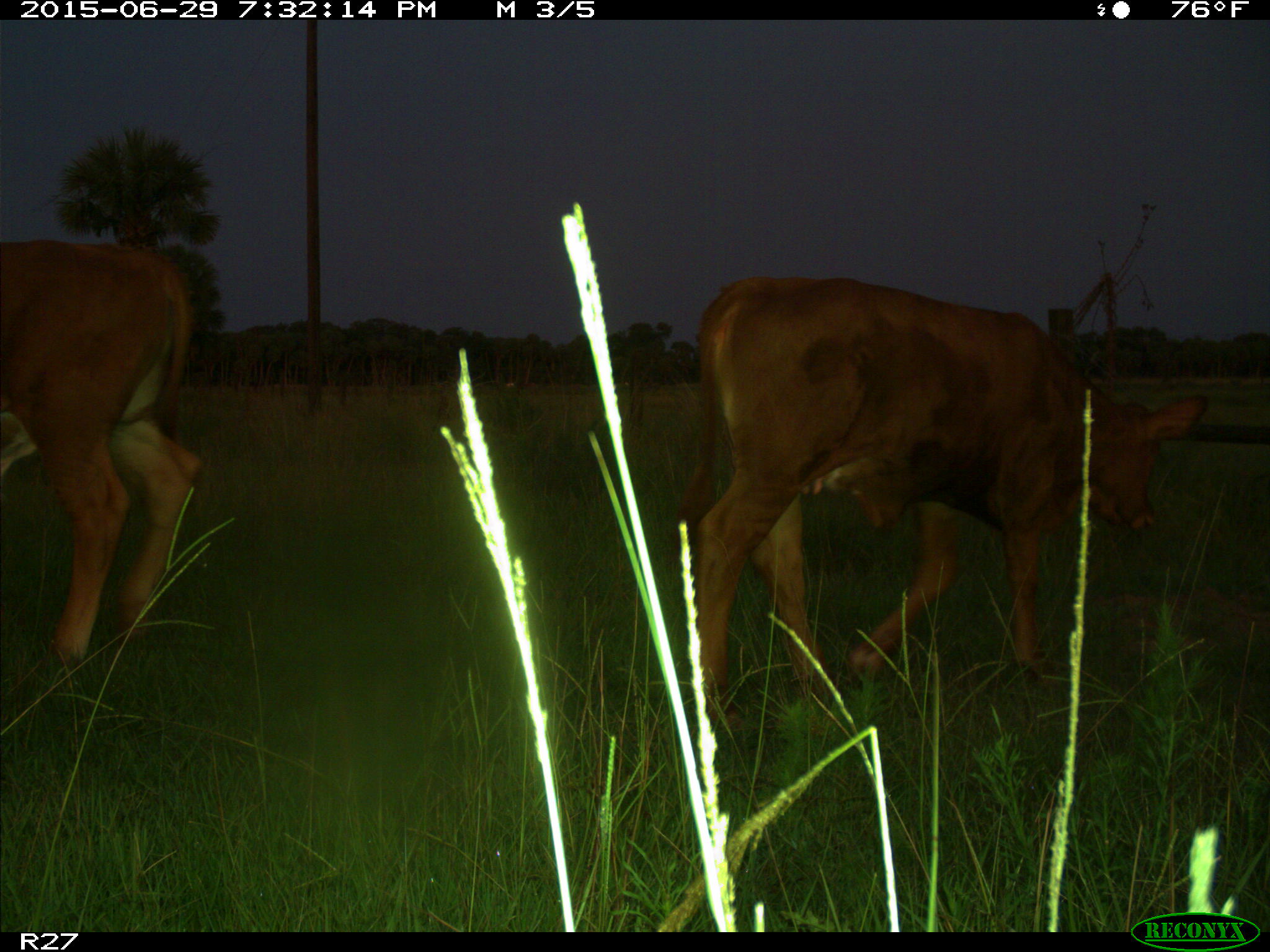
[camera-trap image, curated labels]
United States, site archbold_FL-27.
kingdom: Animalia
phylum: Chordata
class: Mammalia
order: Artiodactyla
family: Bovidae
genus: Bos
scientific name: Bos taurus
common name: domestic cow